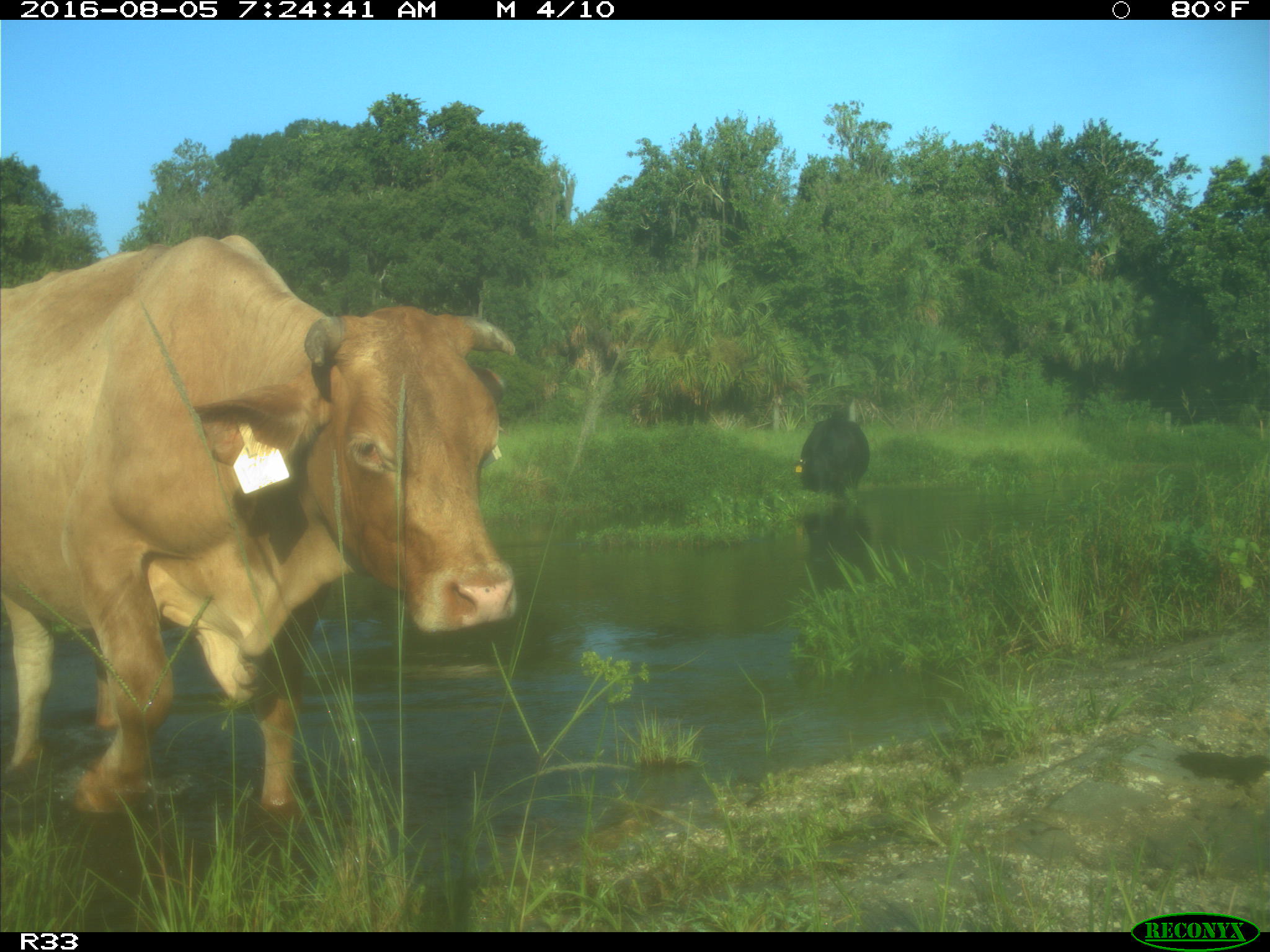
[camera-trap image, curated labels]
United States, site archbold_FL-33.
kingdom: Animalia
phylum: Chordata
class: Mammalia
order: Artiodactyla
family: Bovidae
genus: Bos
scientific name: Bos taurus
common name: domestic cow